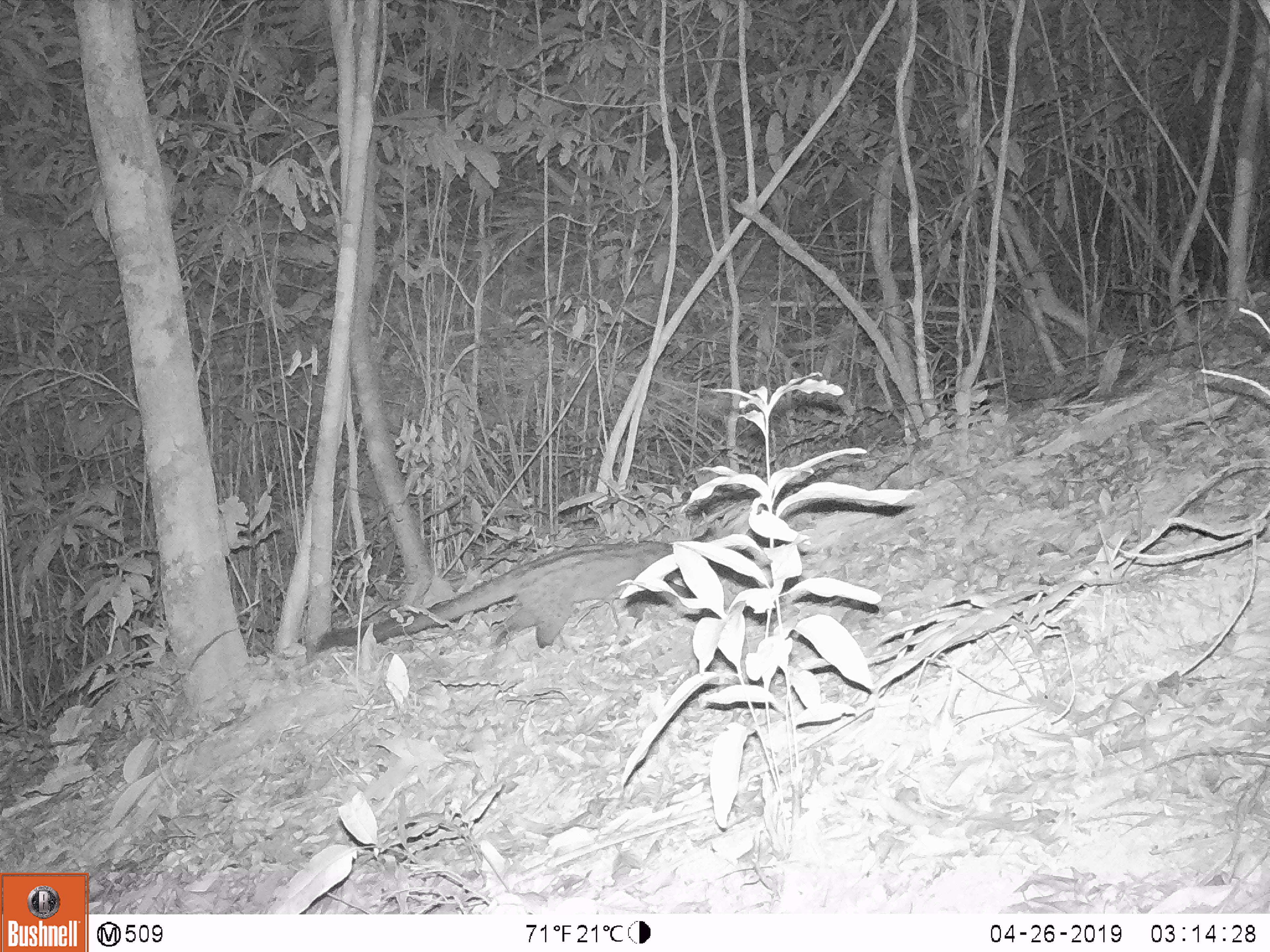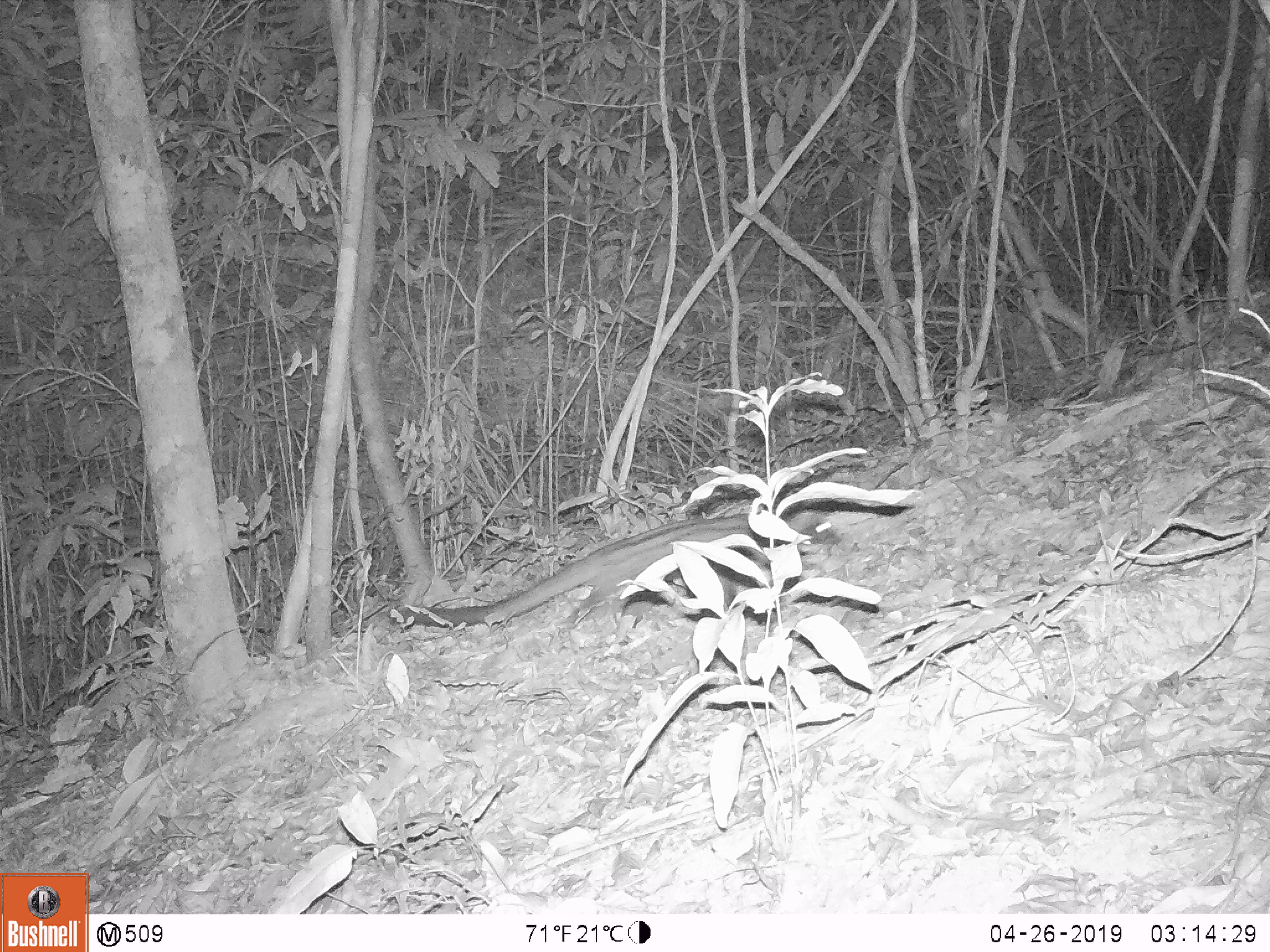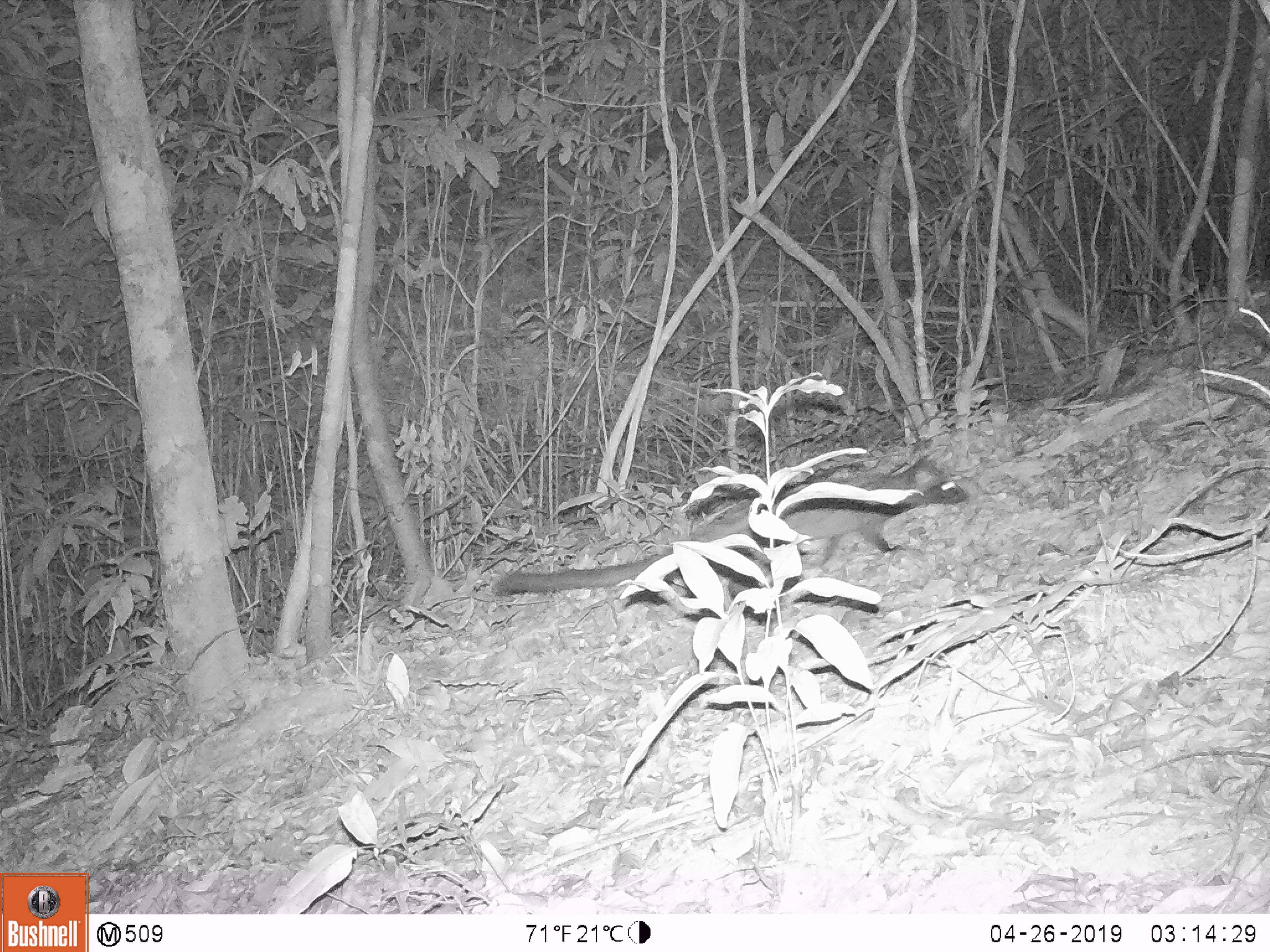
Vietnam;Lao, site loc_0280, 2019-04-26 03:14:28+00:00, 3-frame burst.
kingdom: Animalia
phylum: Chordata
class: Mammalia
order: Carnivora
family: Viverridae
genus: Paradoxurus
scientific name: Paradoxurus hermaphroditus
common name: common palm civet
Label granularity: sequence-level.